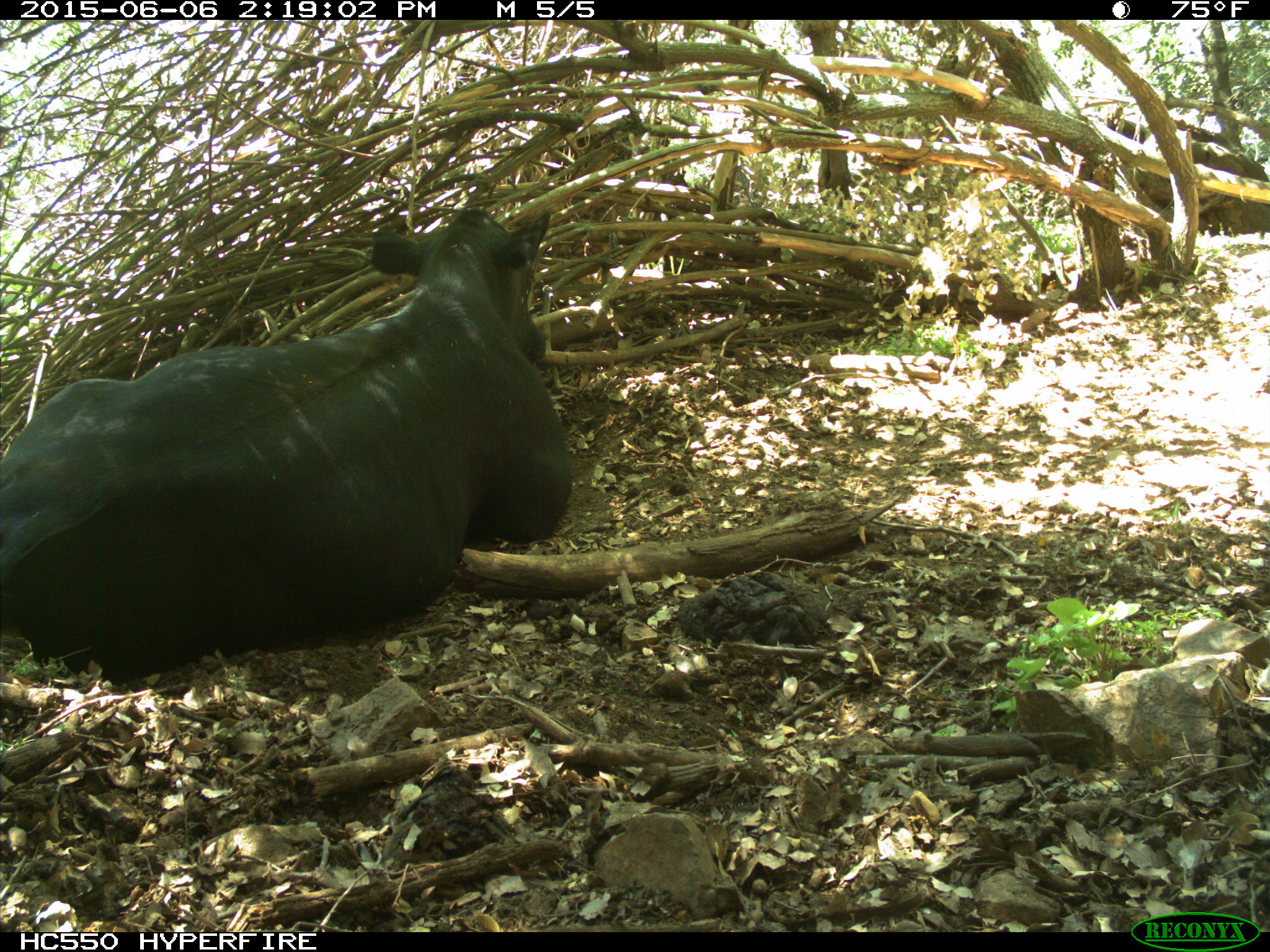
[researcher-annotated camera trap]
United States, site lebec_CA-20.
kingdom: Animalia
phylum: Chordata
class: Mammalia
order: Artiodactyla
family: Bovidae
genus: Bos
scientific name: Bos taurus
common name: domestic cow